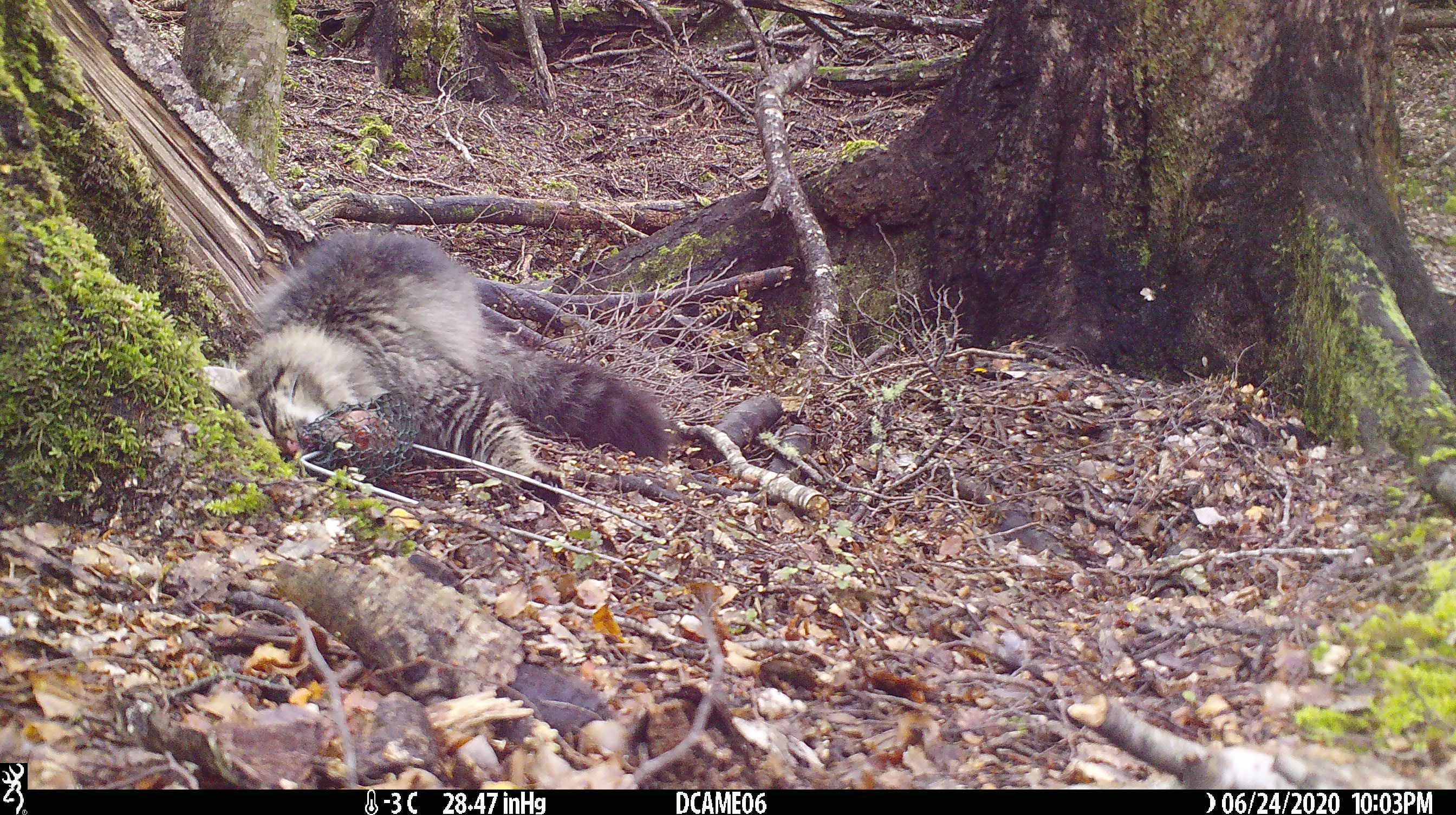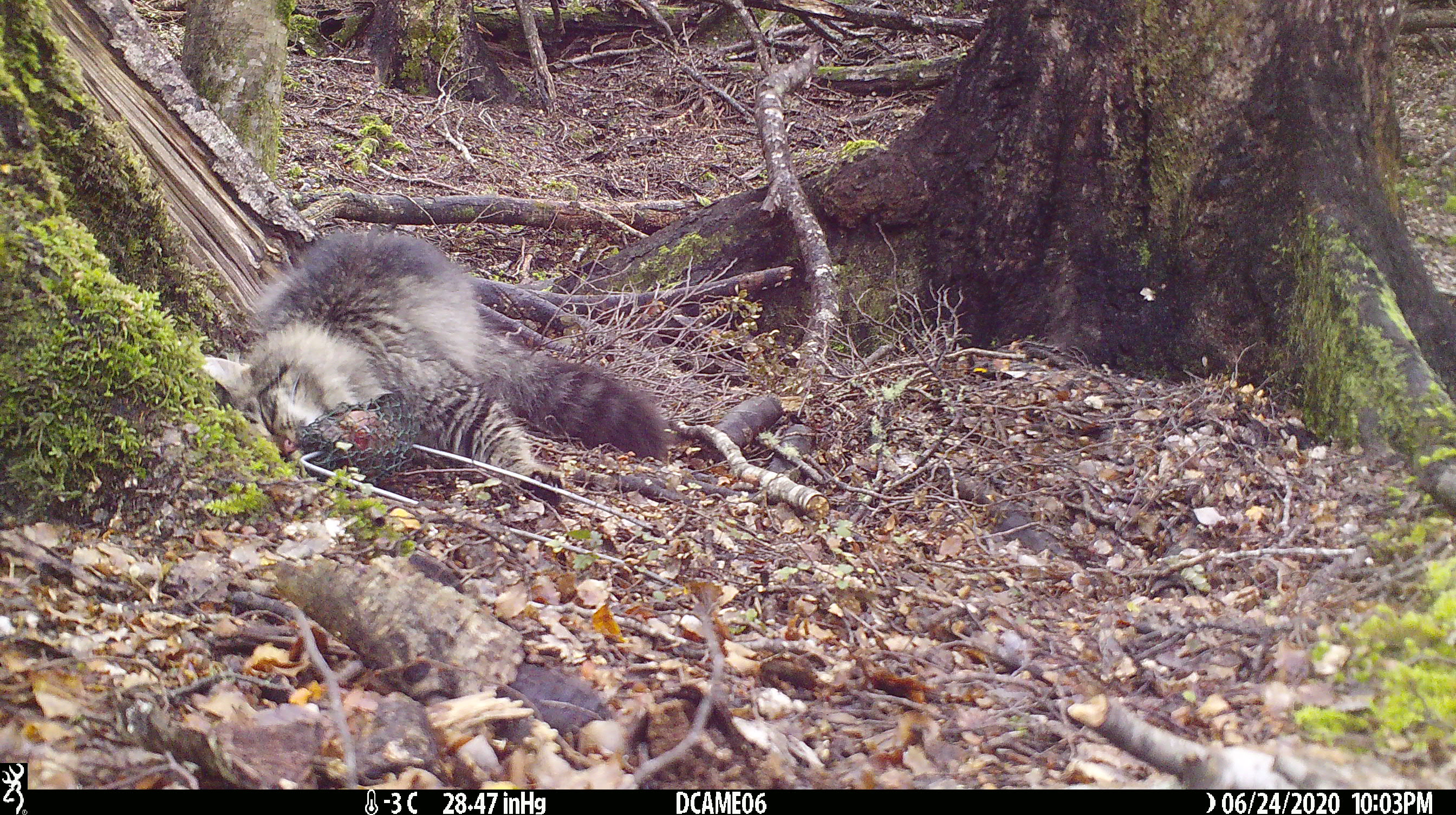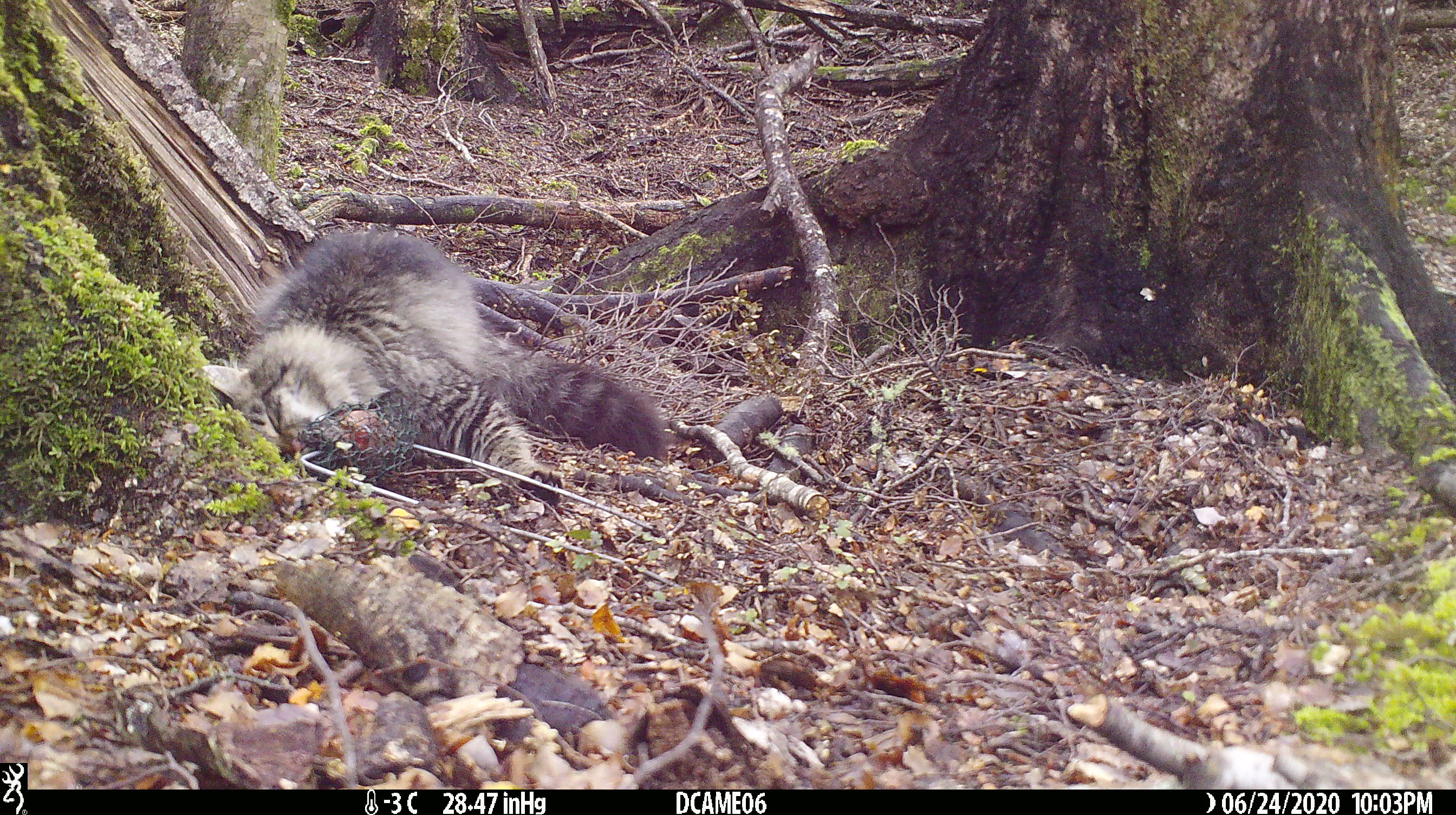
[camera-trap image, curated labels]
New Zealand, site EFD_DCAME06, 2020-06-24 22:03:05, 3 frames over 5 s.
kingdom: Animalia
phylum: Chordata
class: Mammalia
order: Carnivora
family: Felidae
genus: Felis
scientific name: Felis catus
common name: domestic cat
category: cat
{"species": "cat (domestic cat) (Felis catus)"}